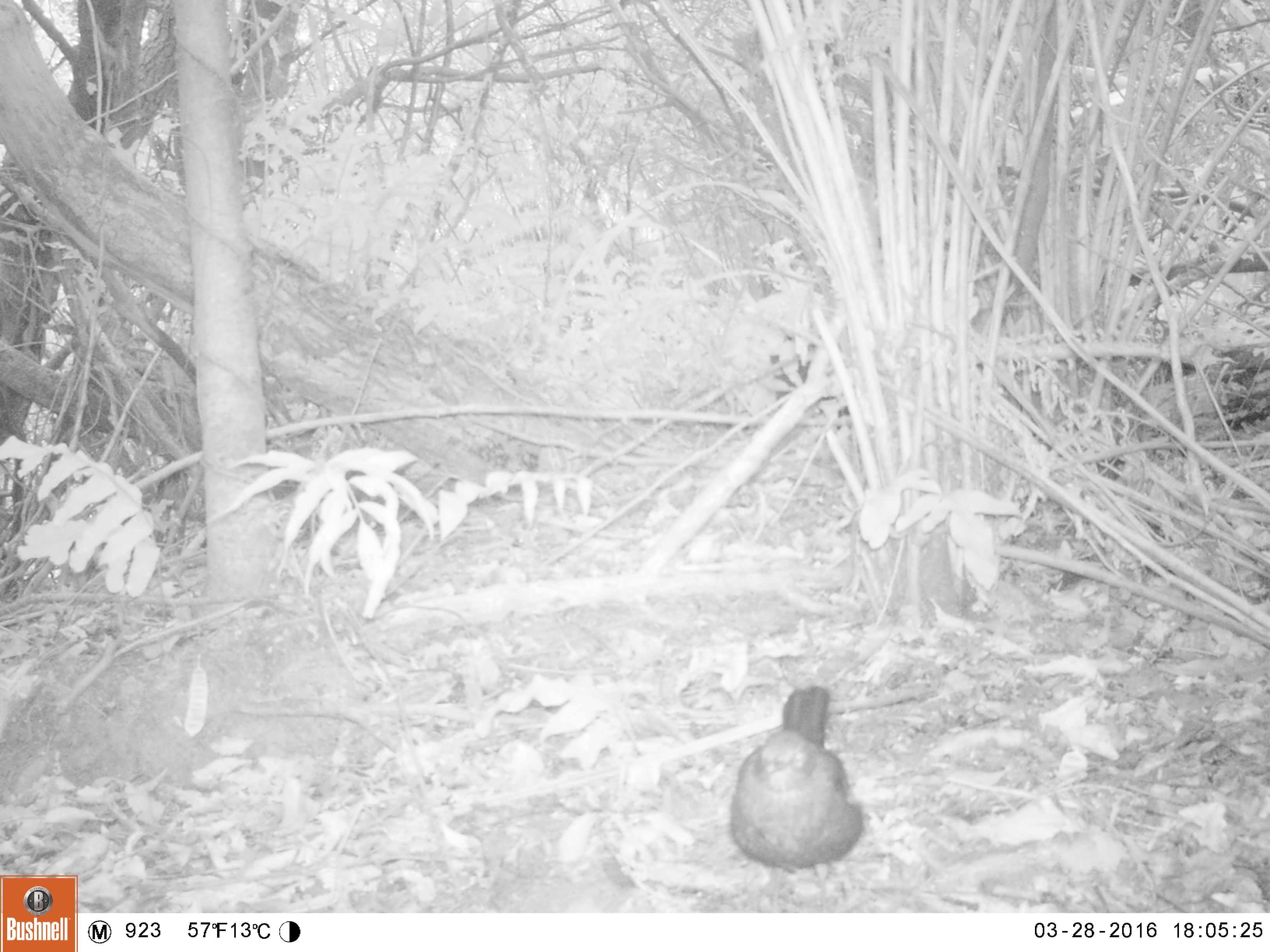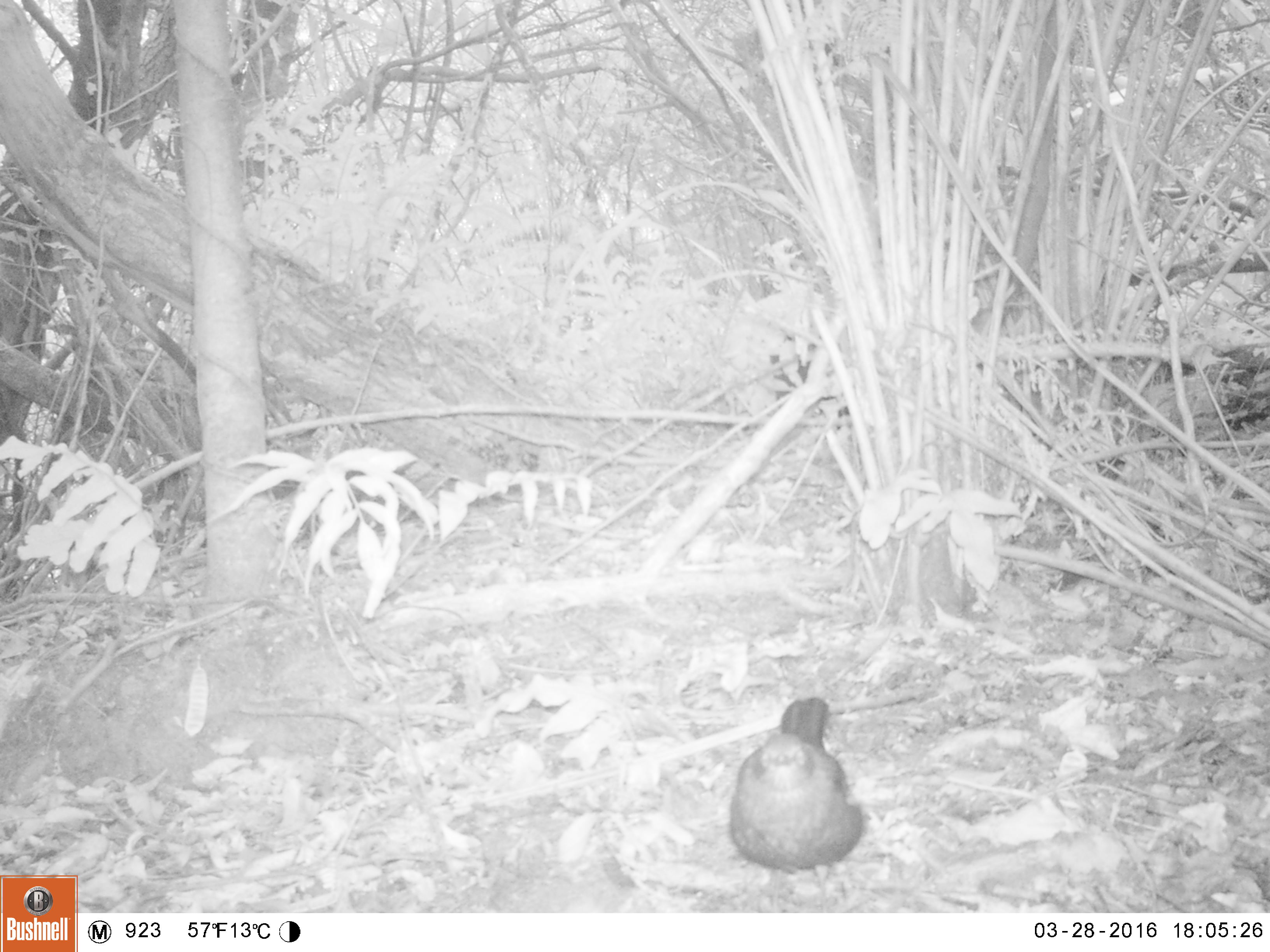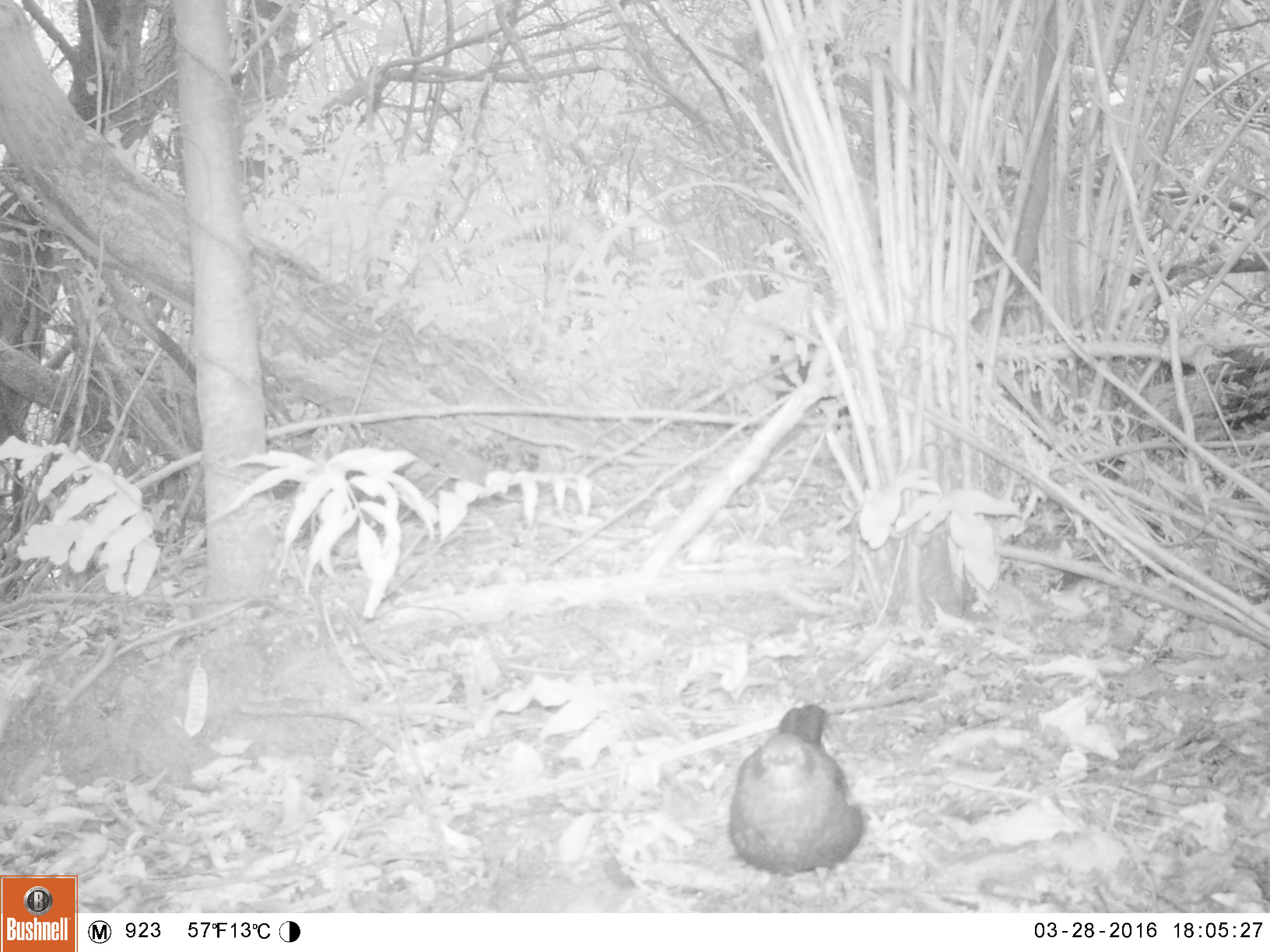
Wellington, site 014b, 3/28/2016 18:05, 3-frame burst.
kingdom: Animalia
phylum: Chordata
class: Aves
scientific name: Aves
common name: bird